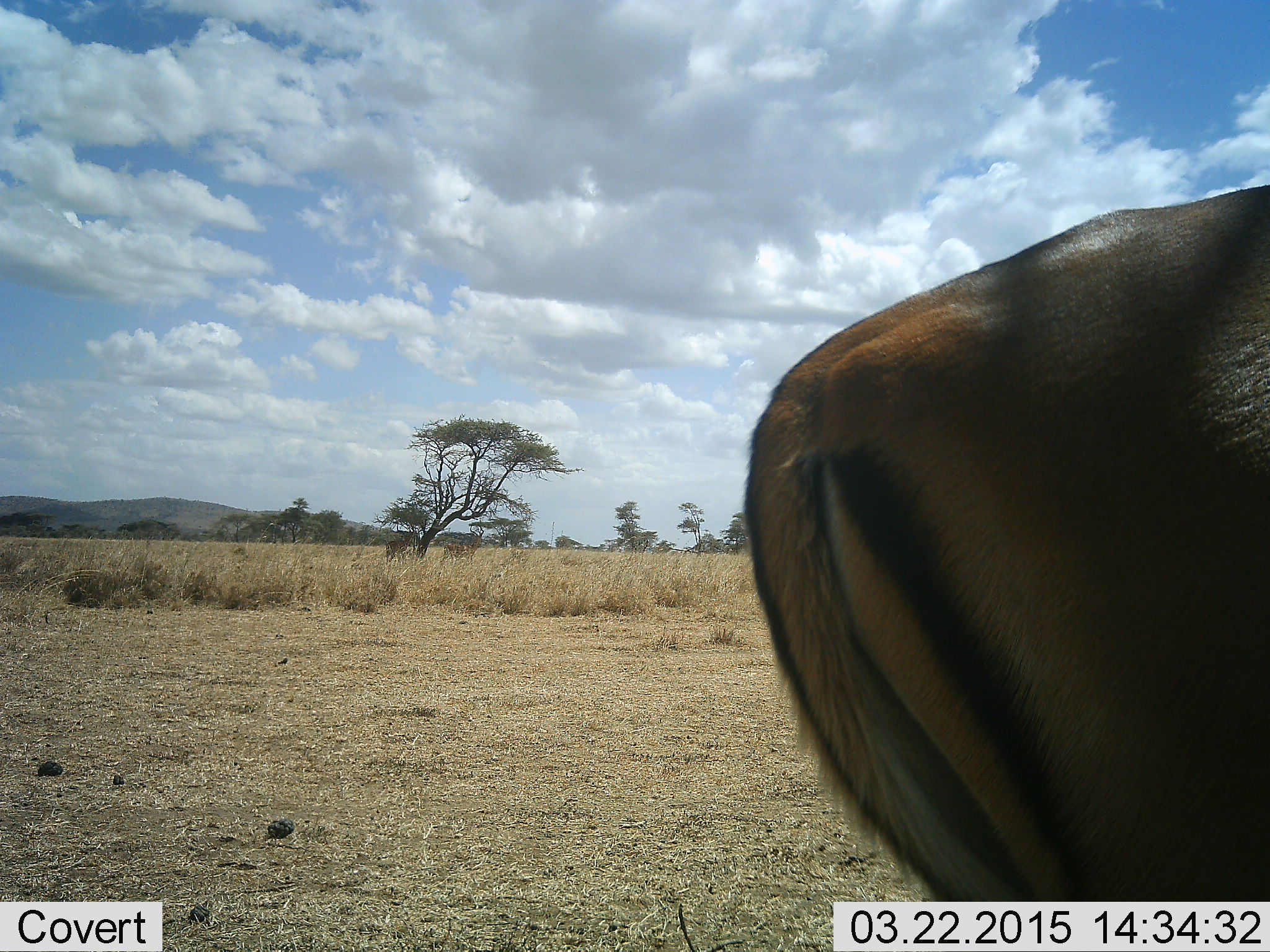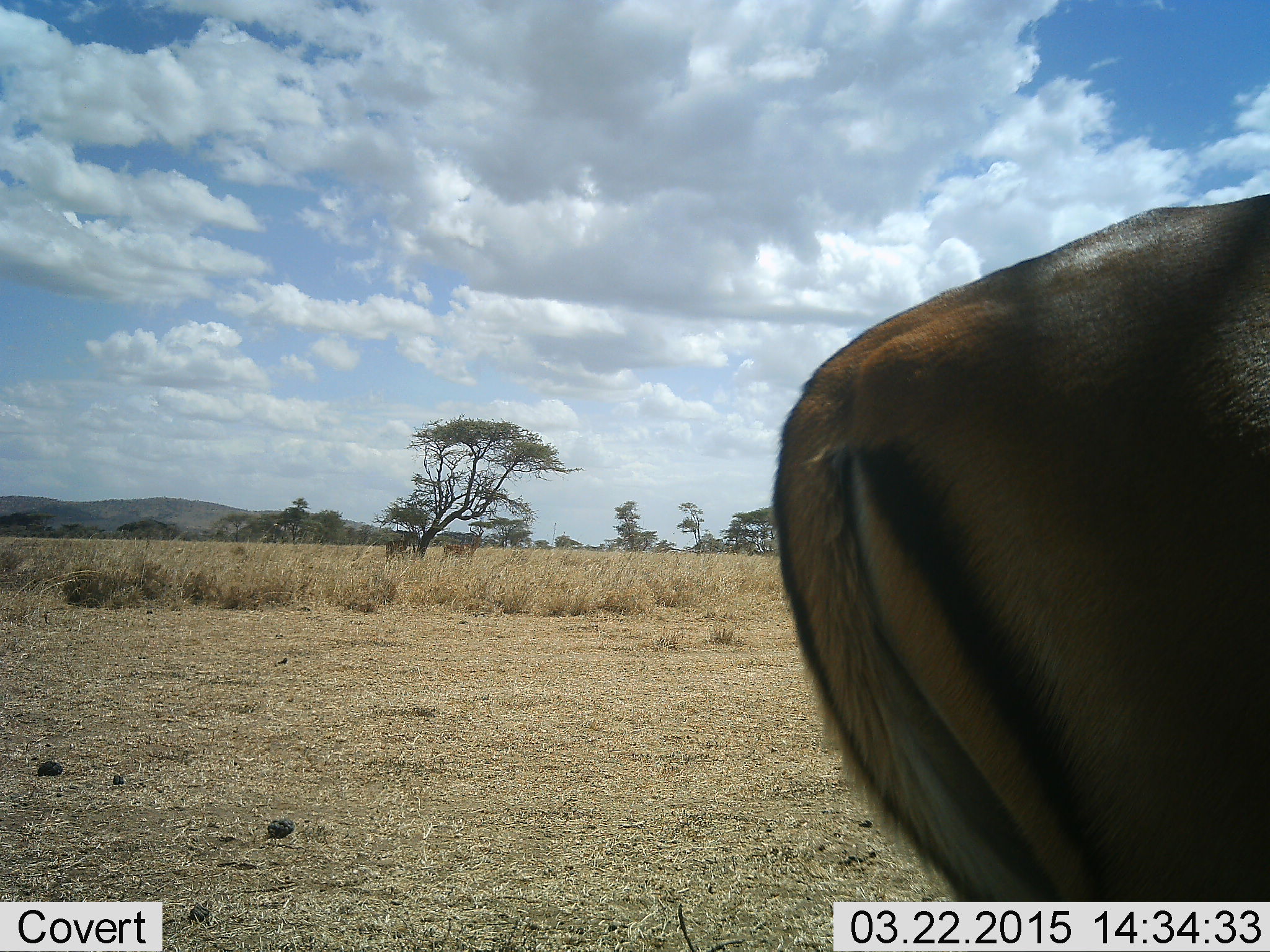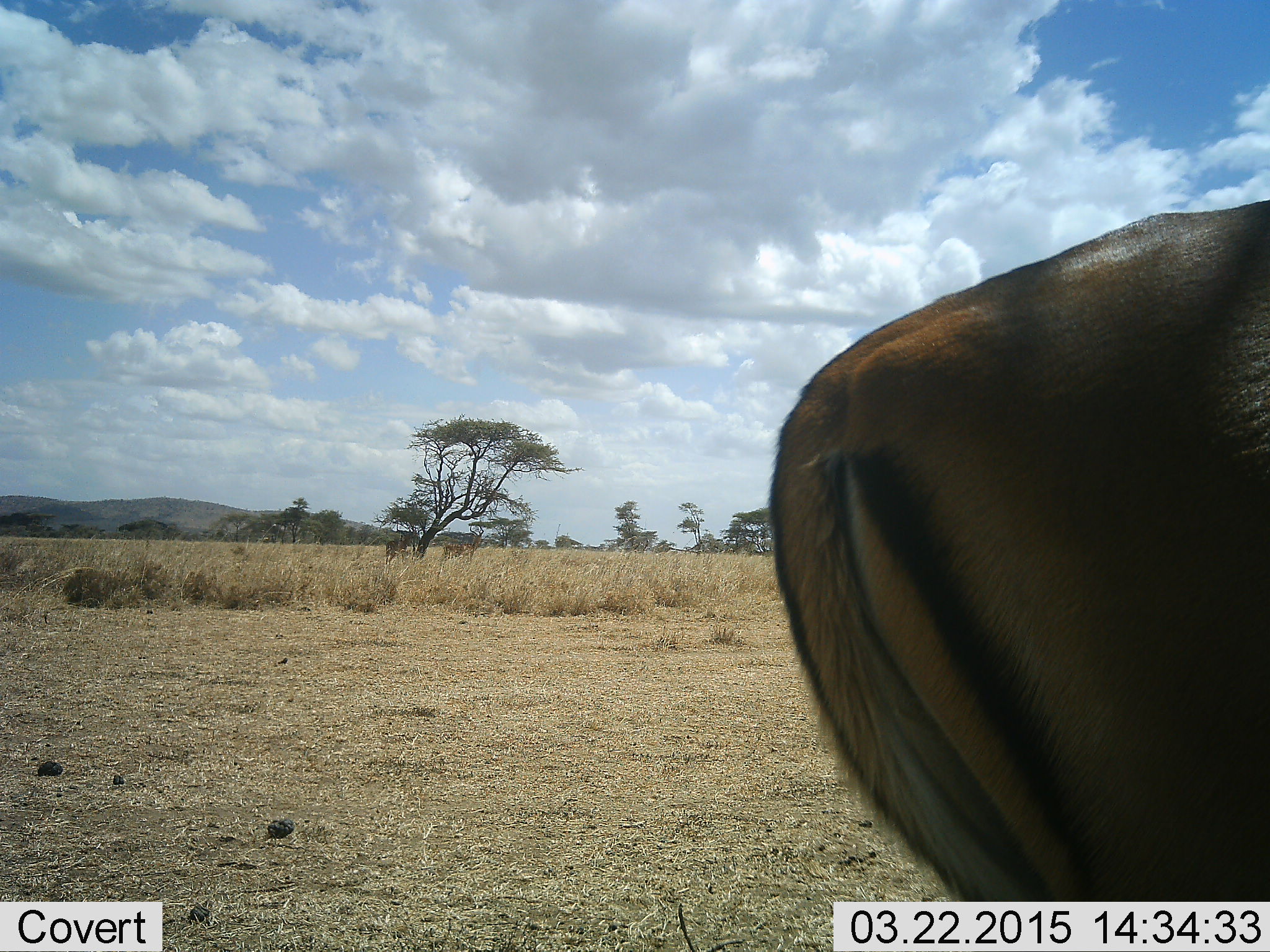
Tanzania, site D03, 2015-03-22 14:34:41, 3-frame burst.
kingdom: Animalia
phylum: Chordata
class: Mammalia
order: Artiodactyla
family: Bovidae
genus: Aepyceros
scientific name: Aepyceros melampus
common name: impala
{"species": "impala (Aepyceros melampus)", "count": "1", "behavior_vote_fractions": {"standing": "90%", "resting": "0%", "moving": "10%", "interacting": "0%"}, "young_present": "0%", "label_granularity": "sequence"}